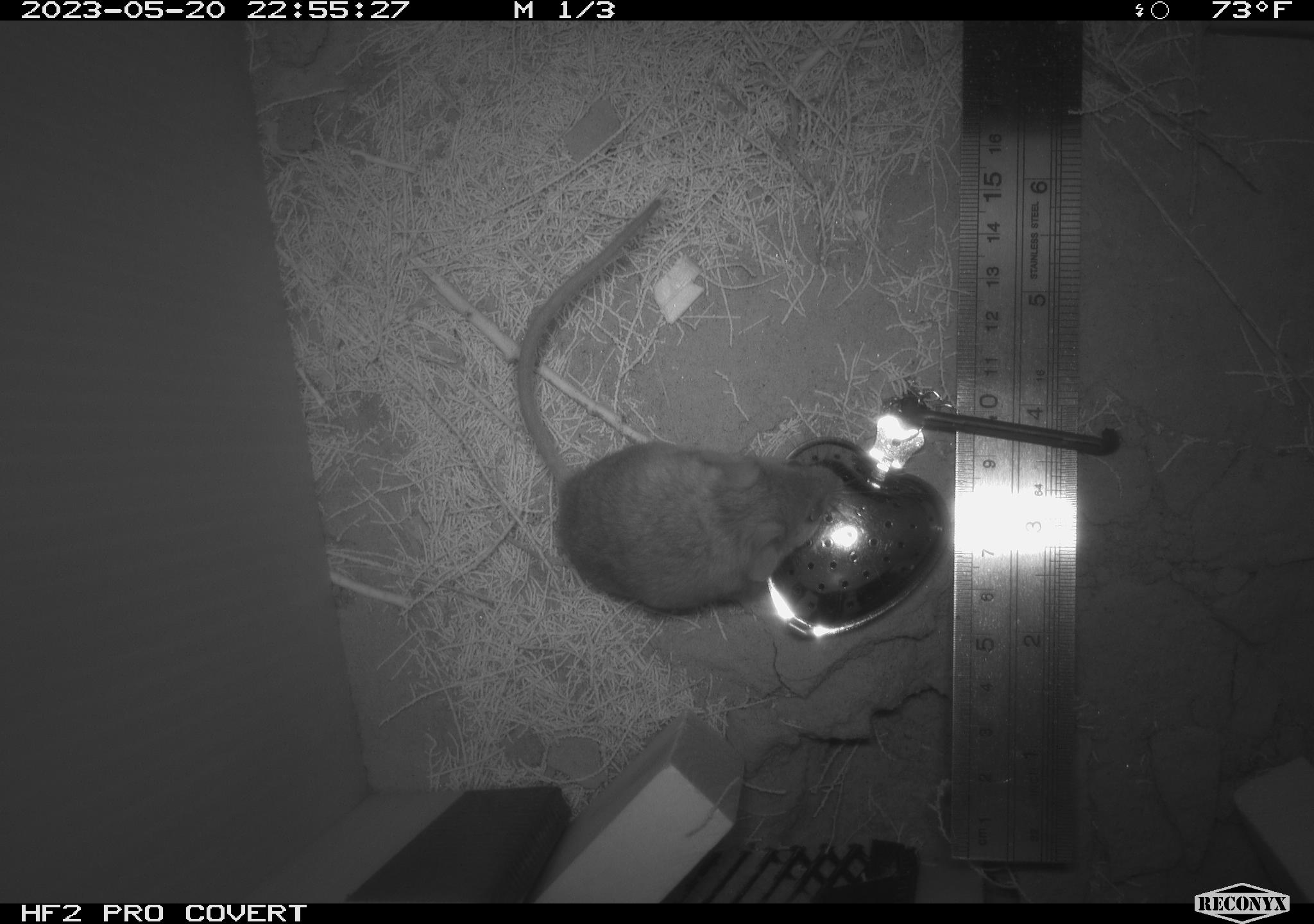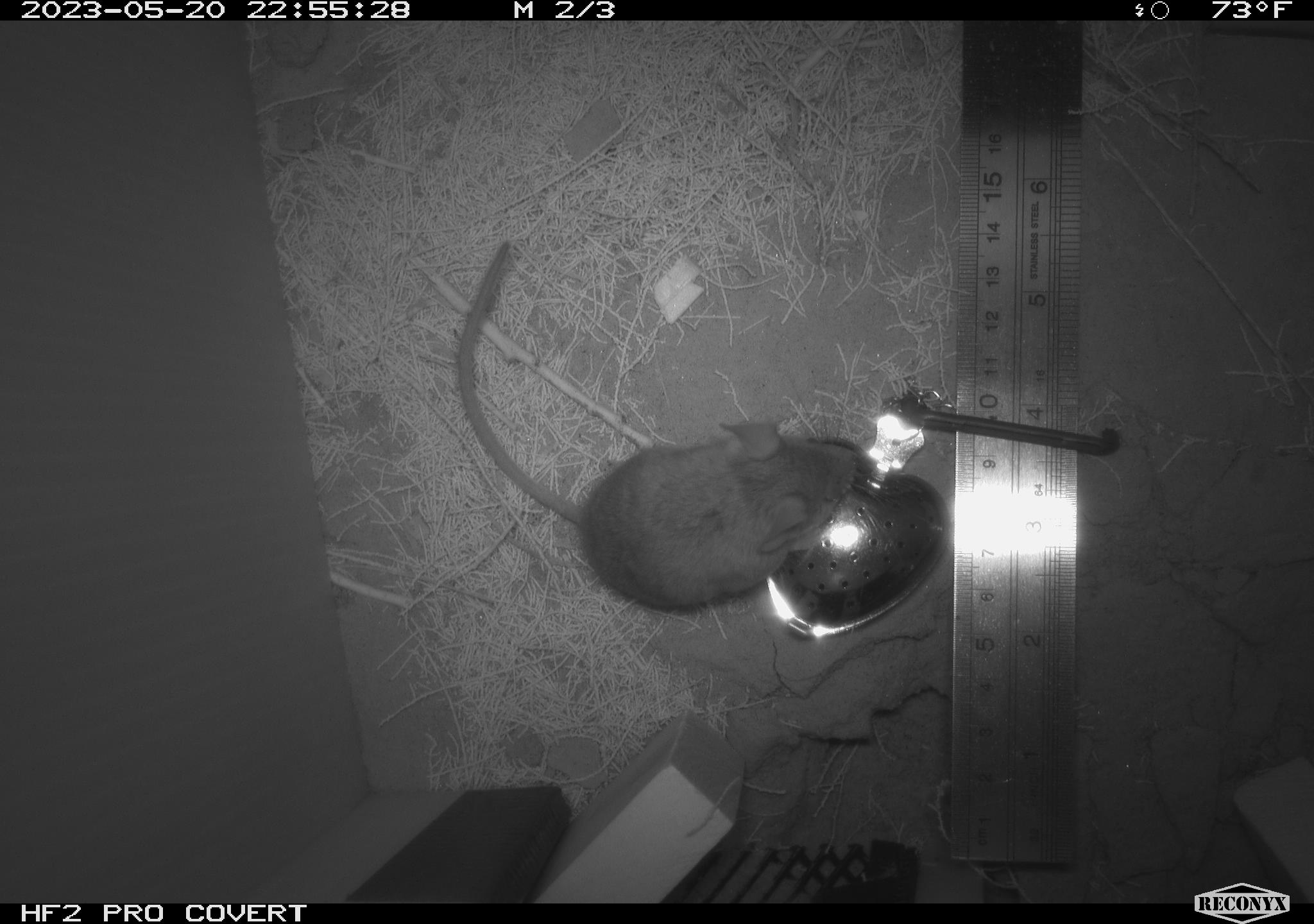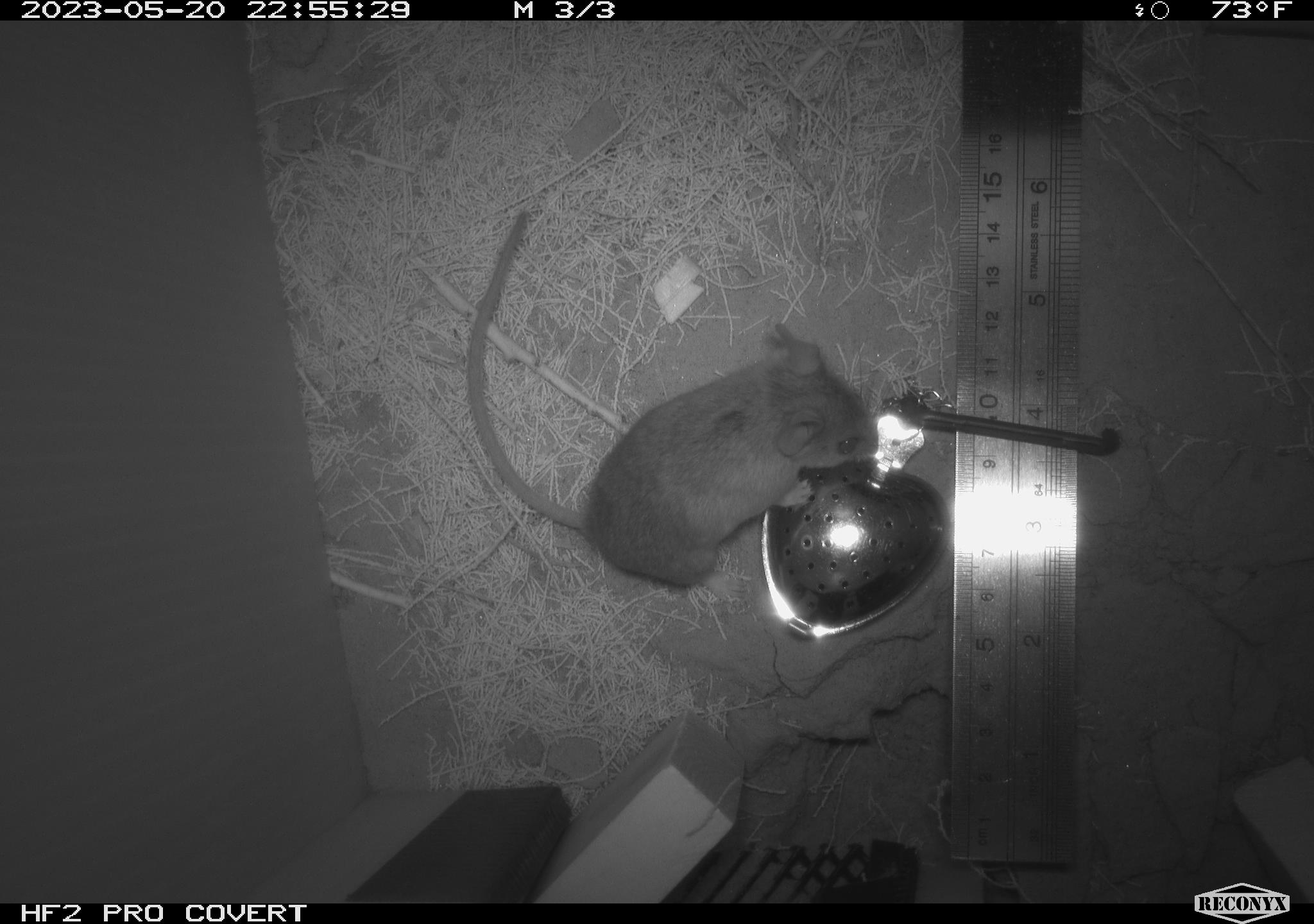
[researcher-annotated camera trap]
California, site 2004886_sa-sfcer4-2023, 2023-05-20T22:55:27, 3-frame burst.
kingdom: Animalia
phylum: Chordata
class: Mammalia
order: Rodentia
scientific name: Rodentia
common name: mouse species